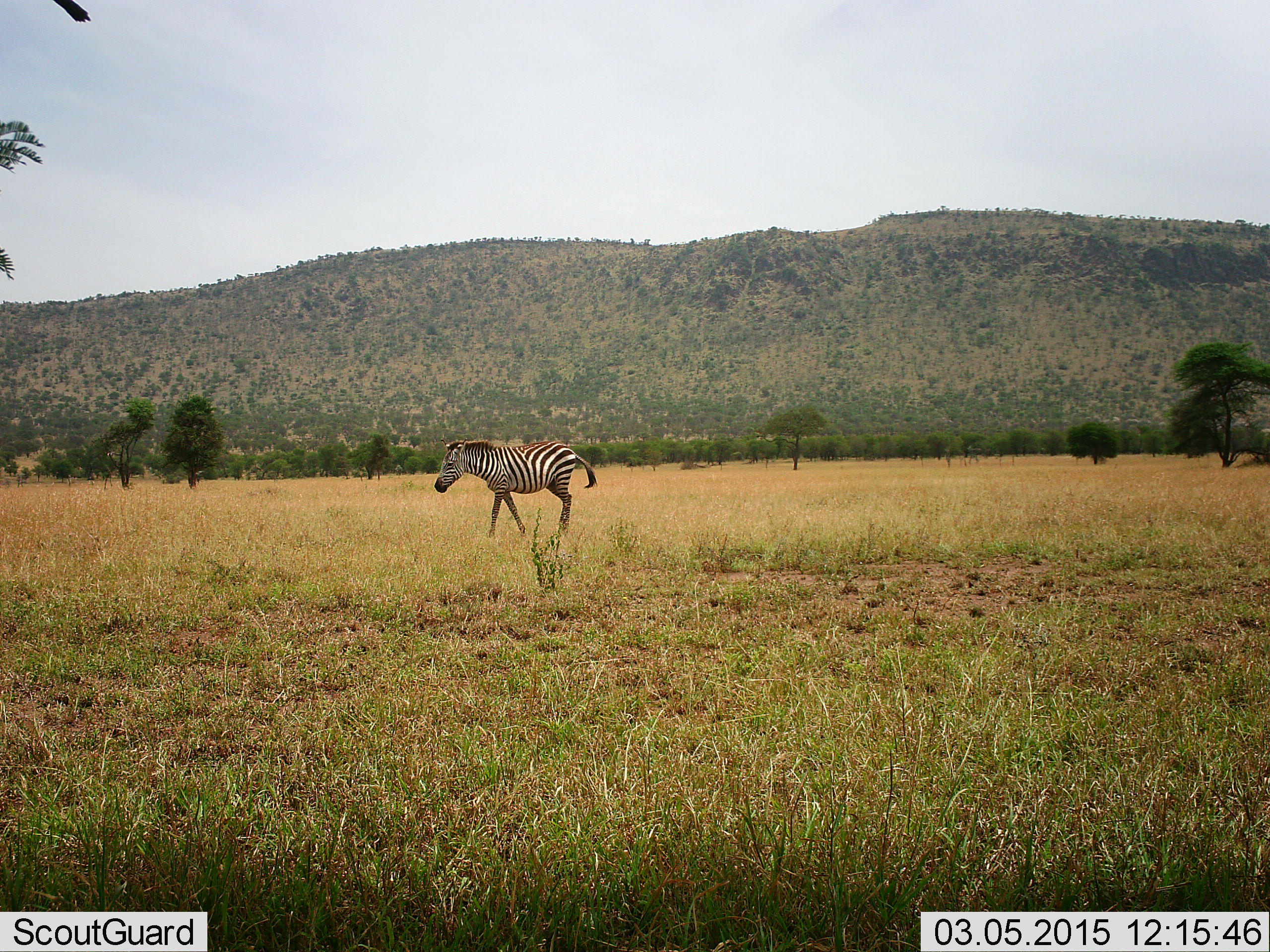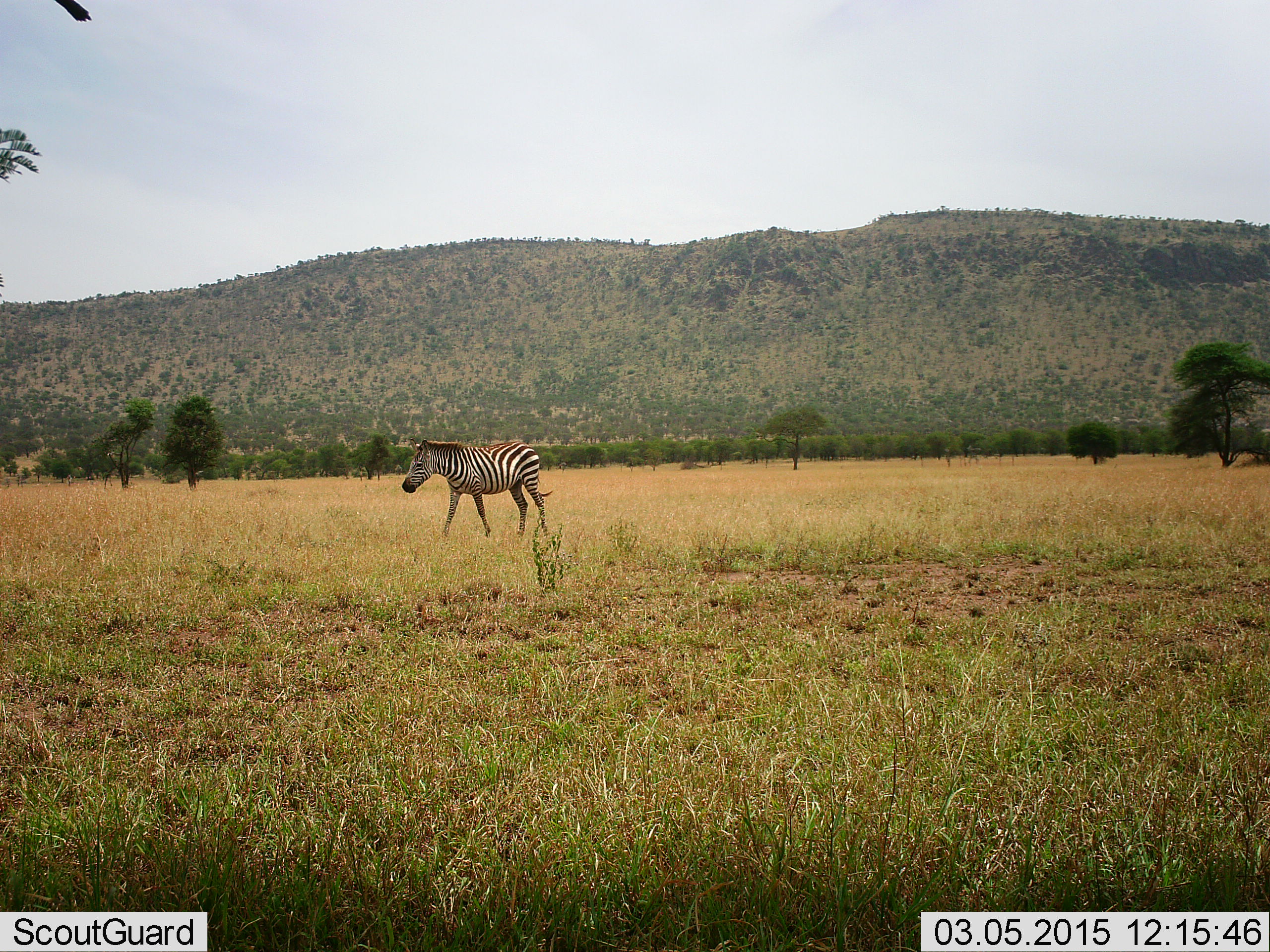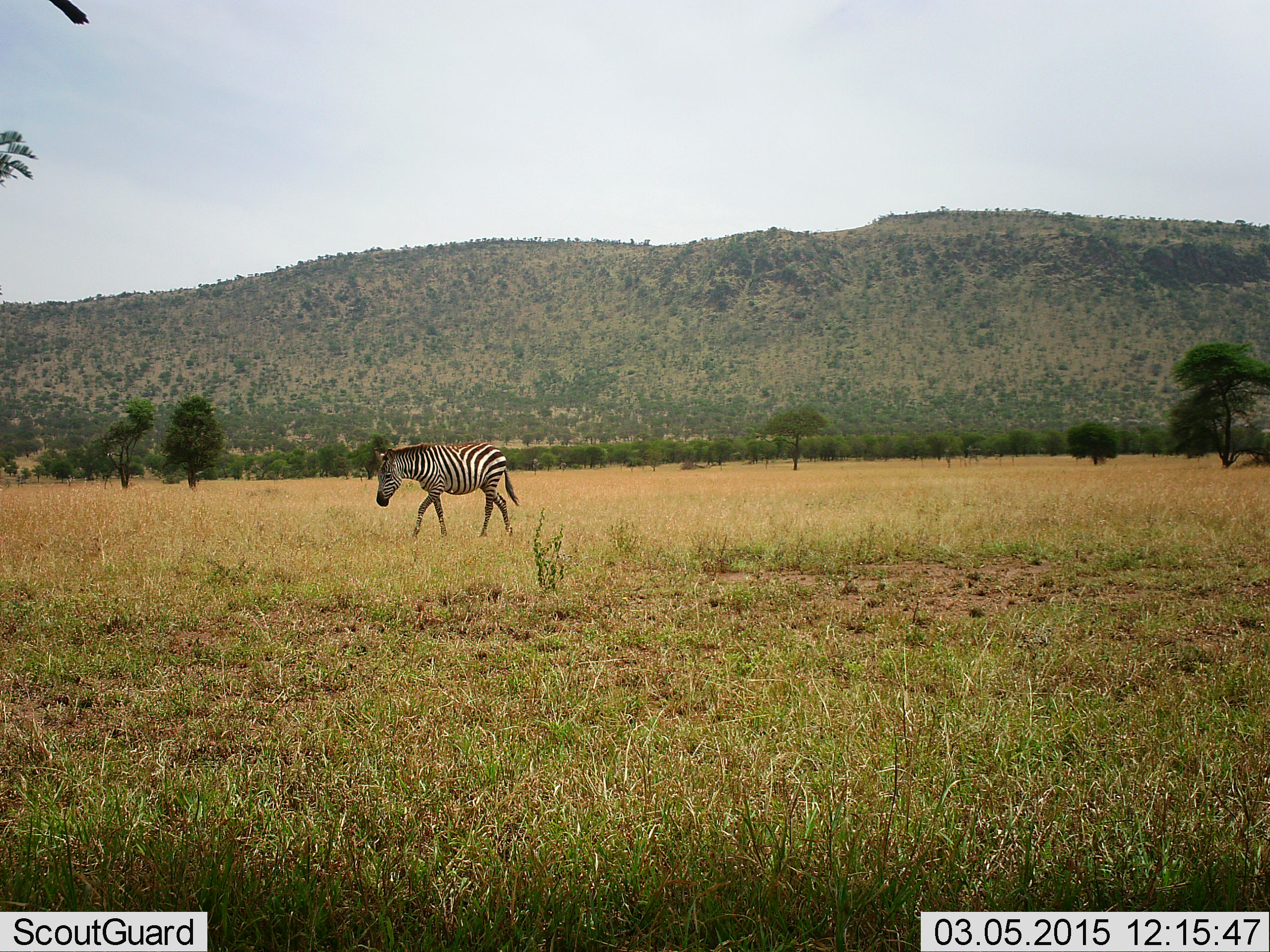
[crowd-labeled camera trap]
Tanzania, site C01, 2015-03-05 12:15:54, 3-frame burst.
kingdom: Animalia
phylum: Chordata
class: Mammalia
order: Perissodactyla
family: Equidae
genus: Equus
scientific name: Equus quagga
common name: plains zebra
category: zebra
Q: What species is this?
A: Zebra (plains zebra) (Equus quagga).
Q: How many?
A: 1.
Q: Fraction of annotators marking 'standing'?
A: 20%.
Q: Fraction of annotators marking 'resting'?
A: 0%.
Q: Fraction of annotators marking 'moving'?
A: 90%.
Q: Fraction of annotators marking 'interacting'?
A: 0%.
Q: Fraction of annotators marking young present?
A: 0%.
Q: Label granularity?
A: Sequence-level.